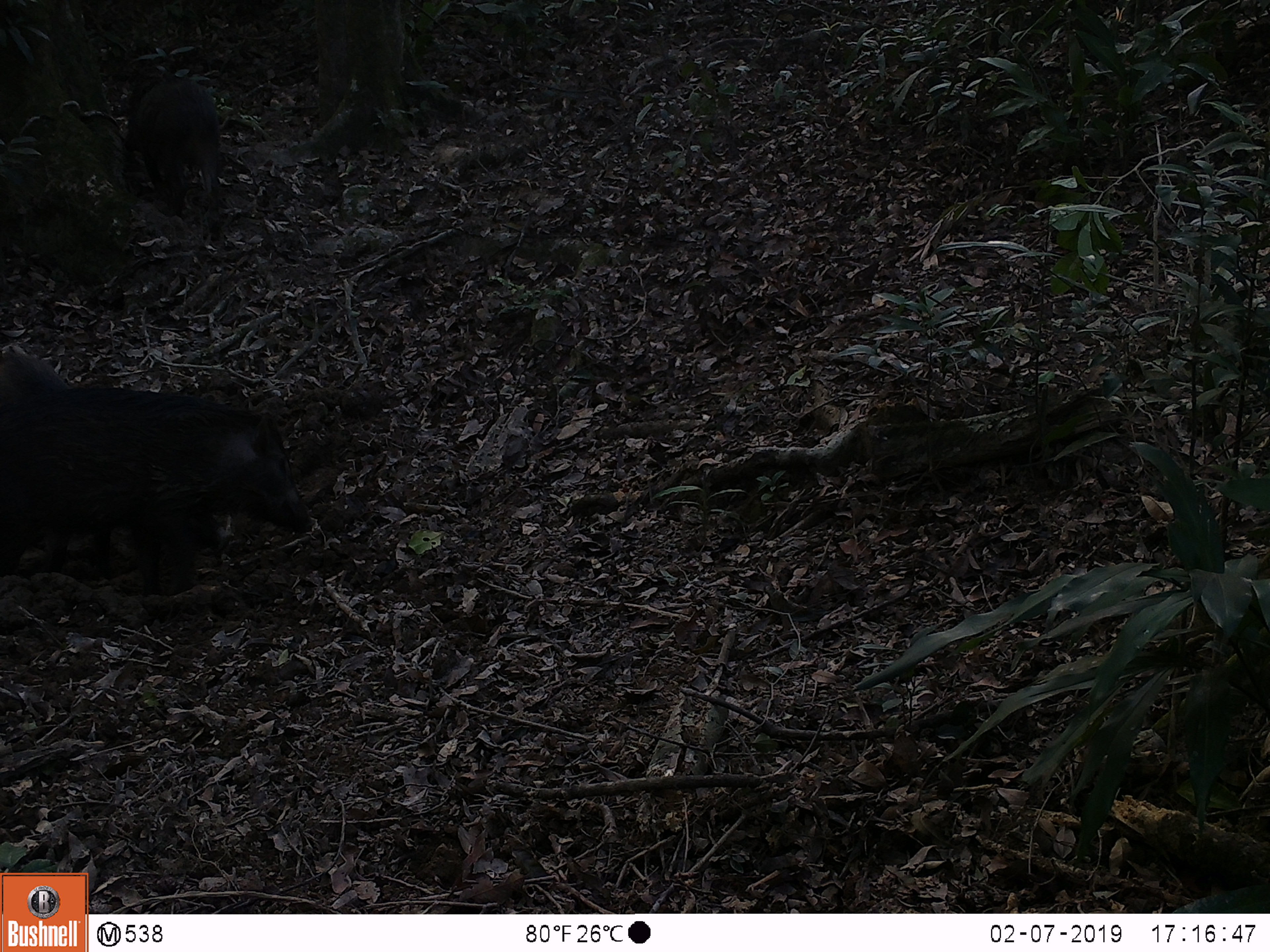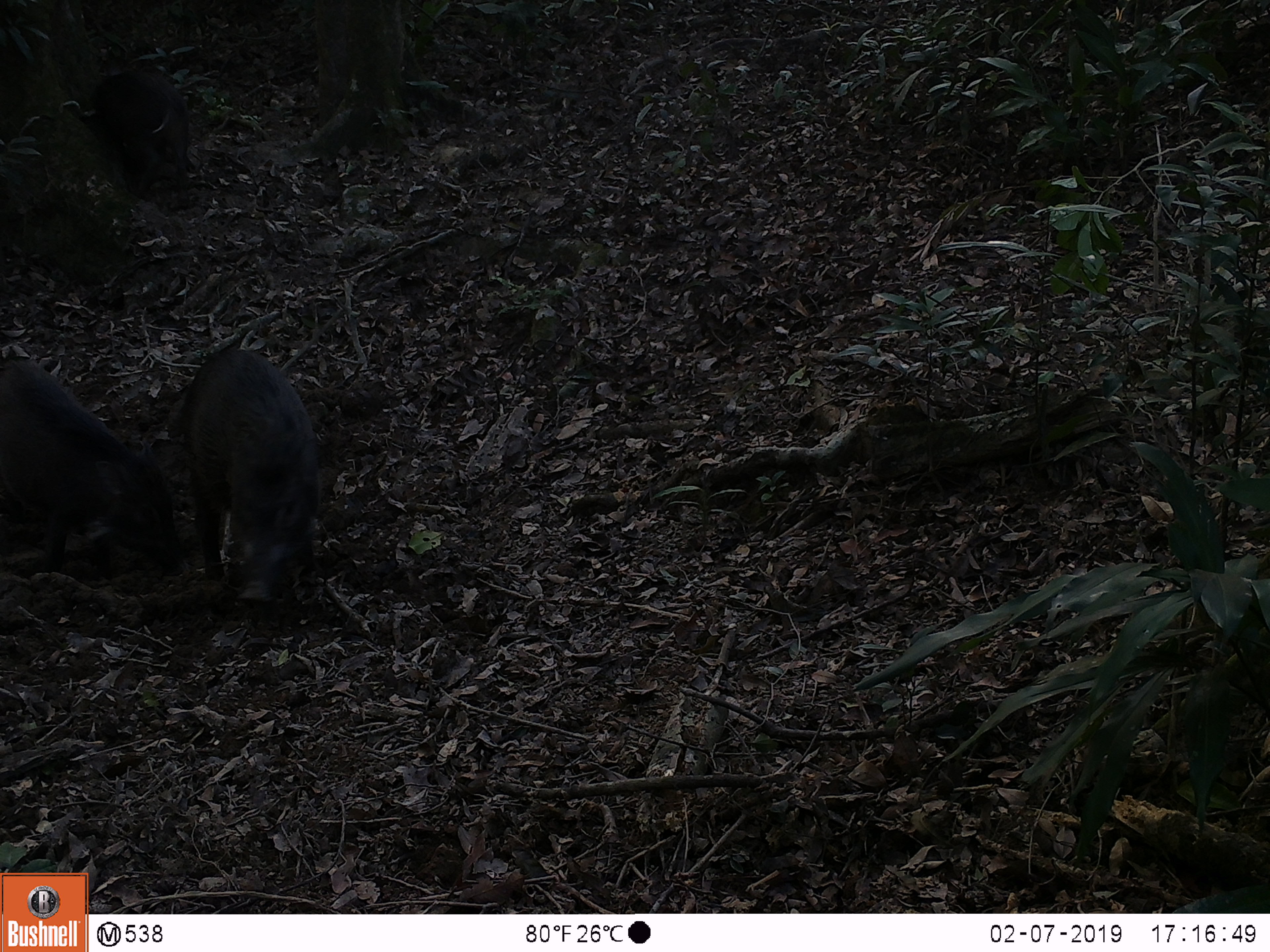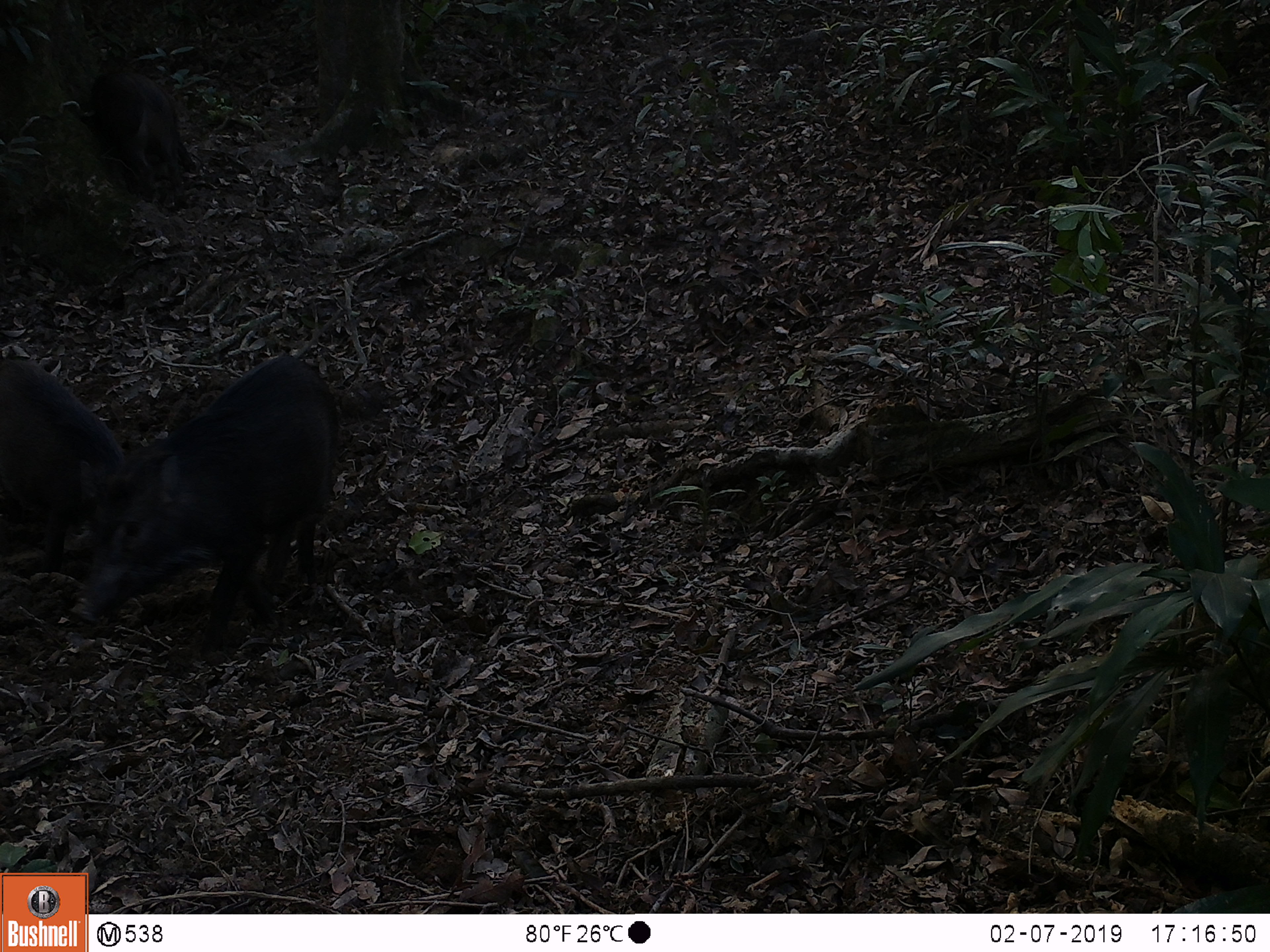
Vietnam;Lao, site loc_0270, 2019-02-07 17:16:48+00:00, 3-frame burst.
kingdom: Animalia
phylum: Chordata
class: Mammalia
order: Artiodactyla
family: Suidae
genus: Sus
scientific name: Sus scrofa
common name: eurasian wild pig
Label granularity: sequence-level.